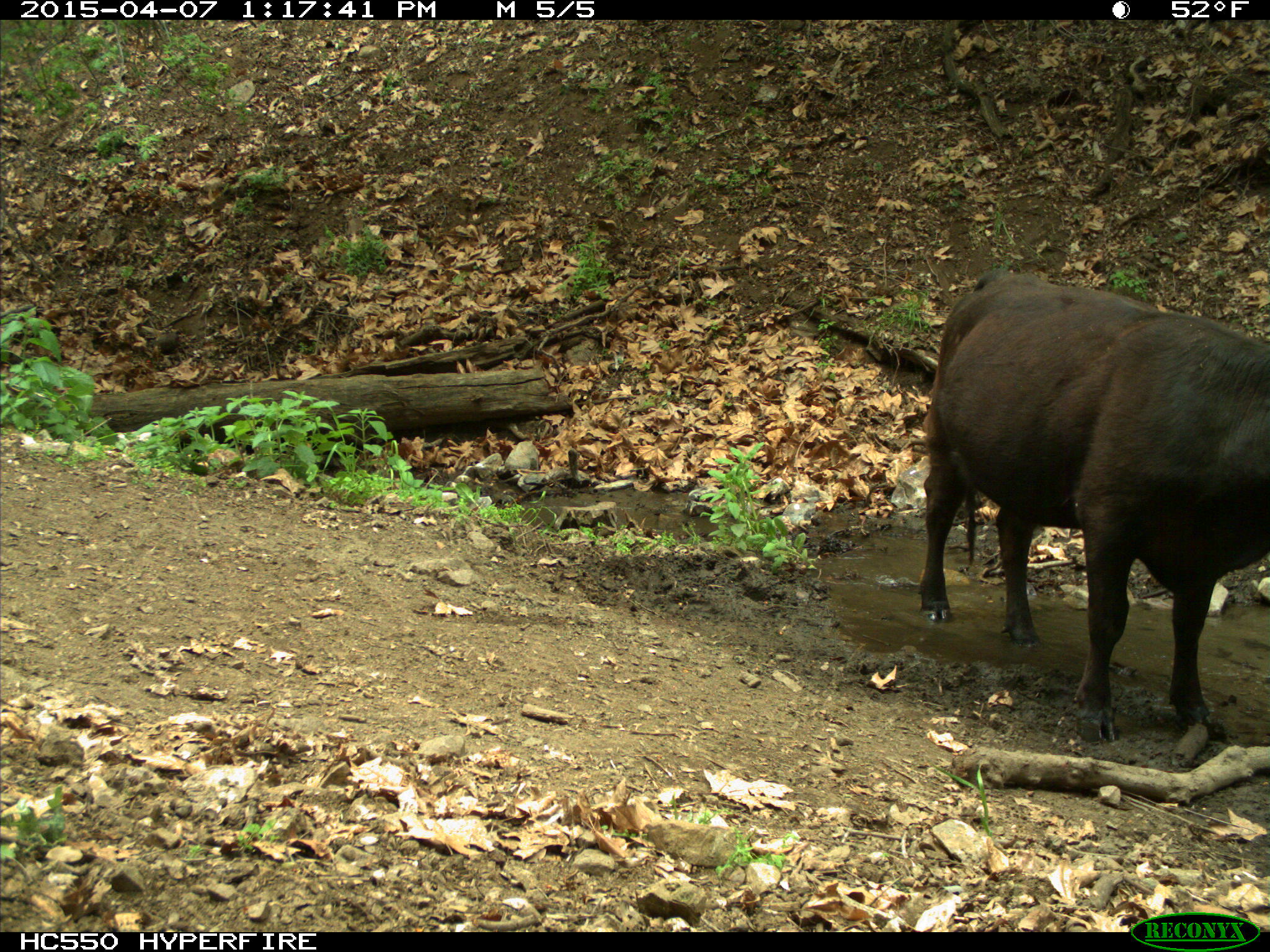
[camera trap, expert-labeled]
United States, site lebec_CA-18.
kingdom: Animalia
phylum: Chordata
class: Mammalia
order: Artiodactyla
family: Bovidae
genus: Bos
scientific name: Bos taurus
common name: domestic cow